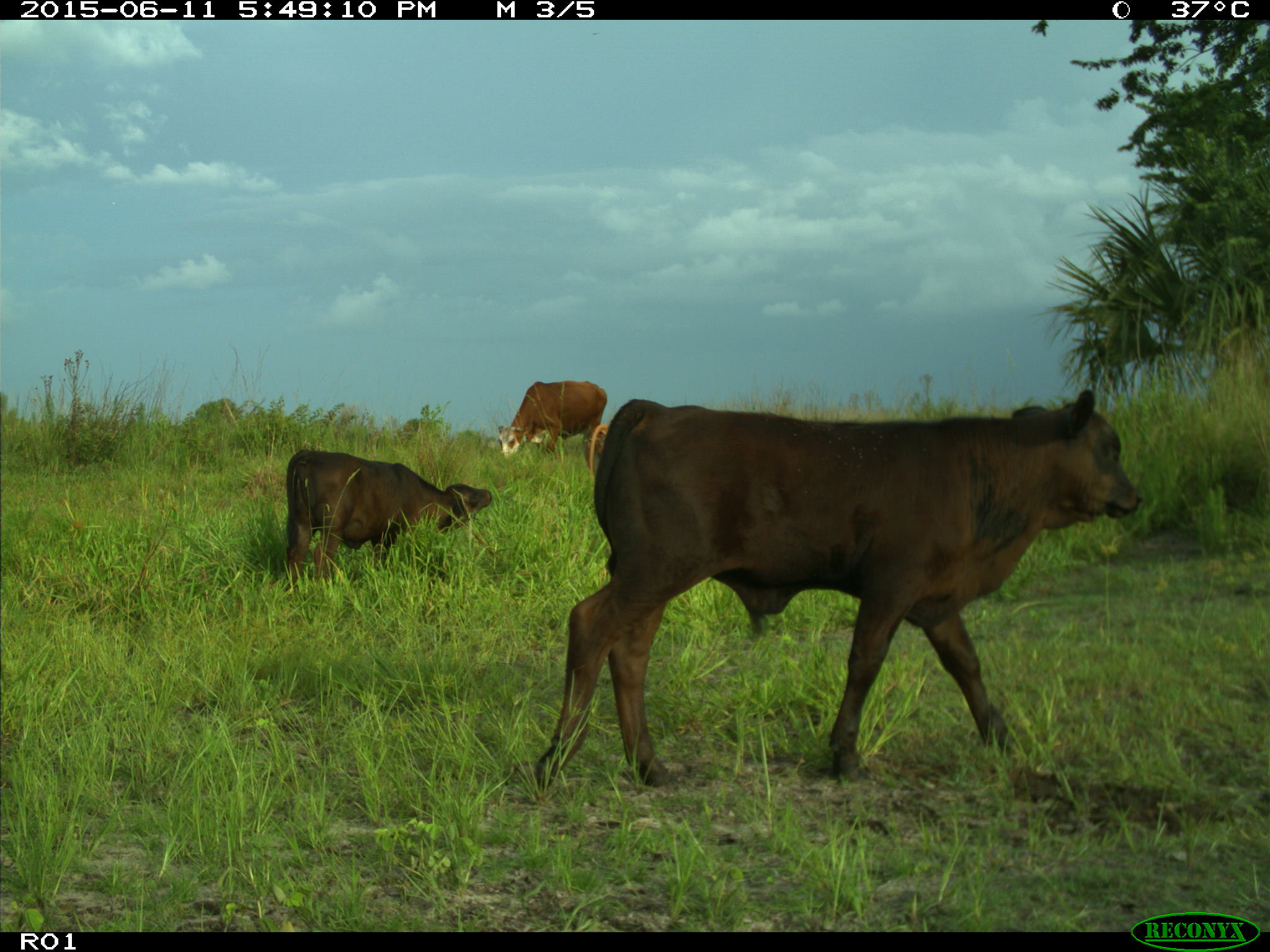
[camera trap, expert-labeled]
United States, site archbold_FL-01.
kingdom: Animalia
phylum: Chordata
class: Mammalia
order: Artiodactyla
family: Bovidae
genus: Bos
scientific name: Bos taurus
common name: domestic cow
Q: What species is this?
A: Bos taurus (domestic cow).